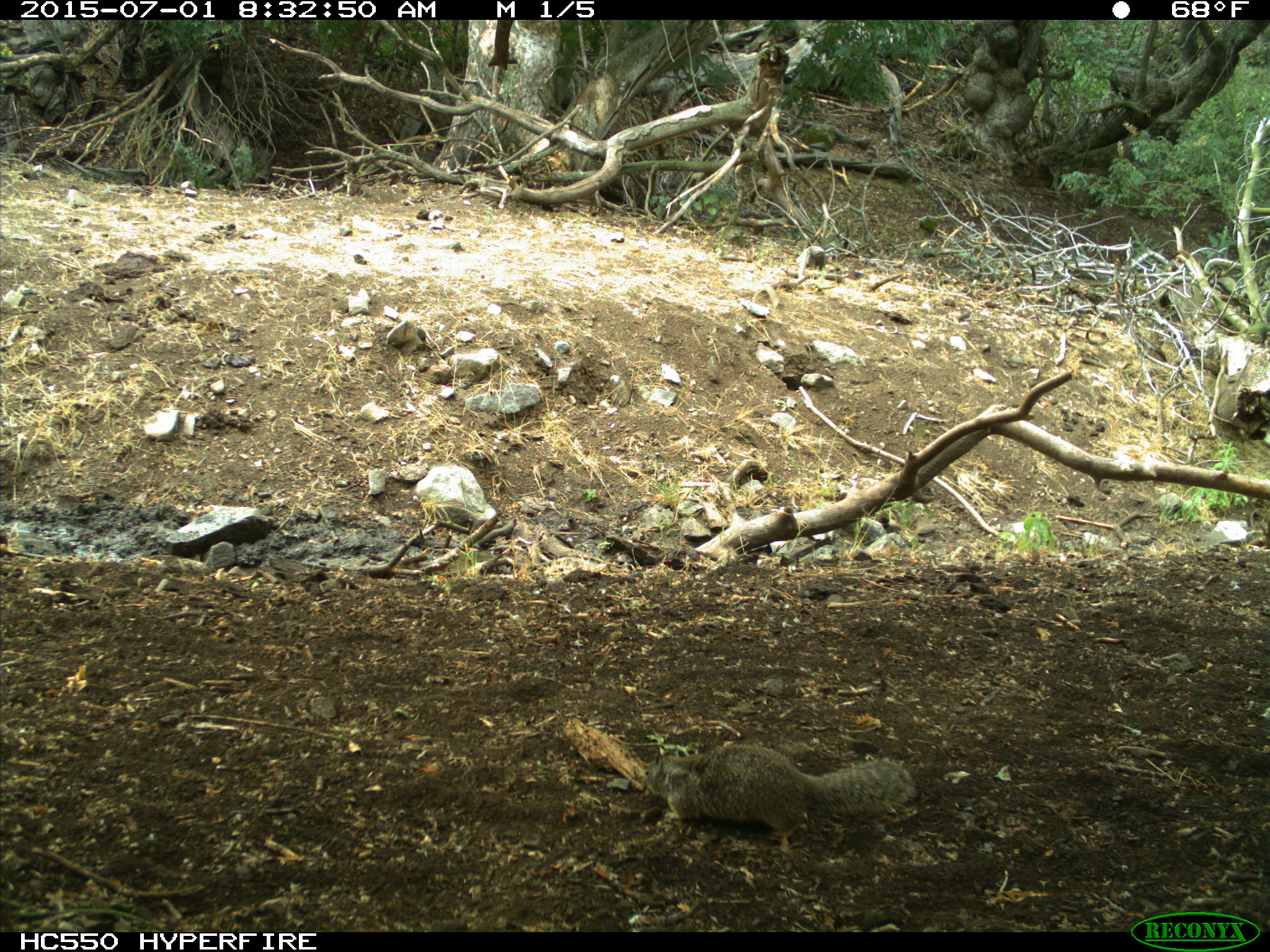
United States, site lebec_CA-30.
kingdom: Animalia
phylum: Chordata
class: Mammalia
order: Rodentia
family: Sciuridae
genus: Otospermophilus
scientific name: Otospermophilus beecheyi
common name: california ground squirrel